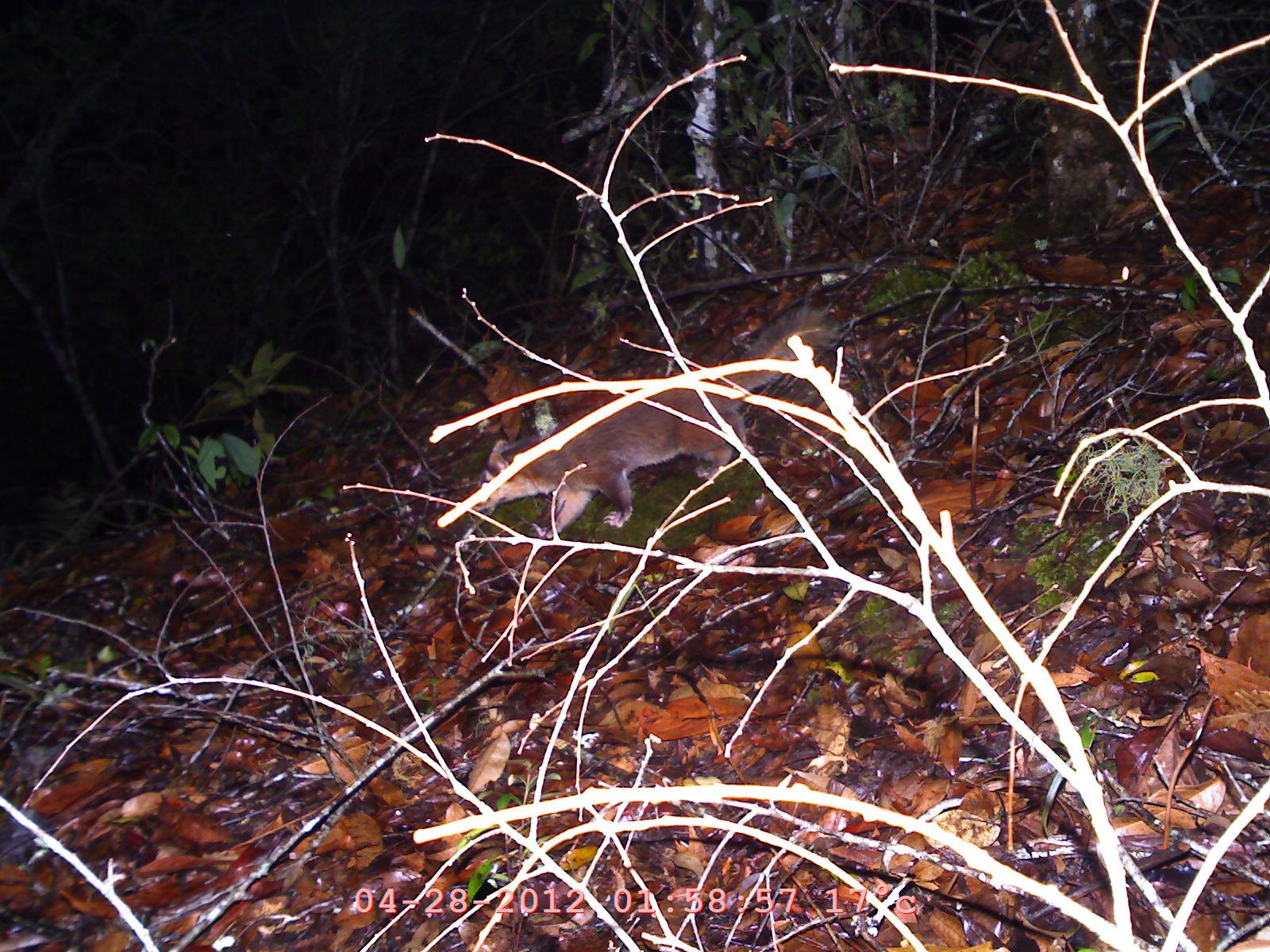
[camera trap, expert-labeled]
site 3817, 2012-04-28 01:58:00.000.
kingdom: Animalia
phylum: Chordata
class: Mammalia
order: Carnivora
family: Mustelidae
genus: Melogale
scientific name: Melogale personata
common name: burmese ferret badger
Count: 1.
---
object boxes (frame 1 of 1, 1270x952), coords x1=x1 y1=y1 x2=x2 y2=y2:
melogale personata: x1=465 y1=303 x2=828 y2=537